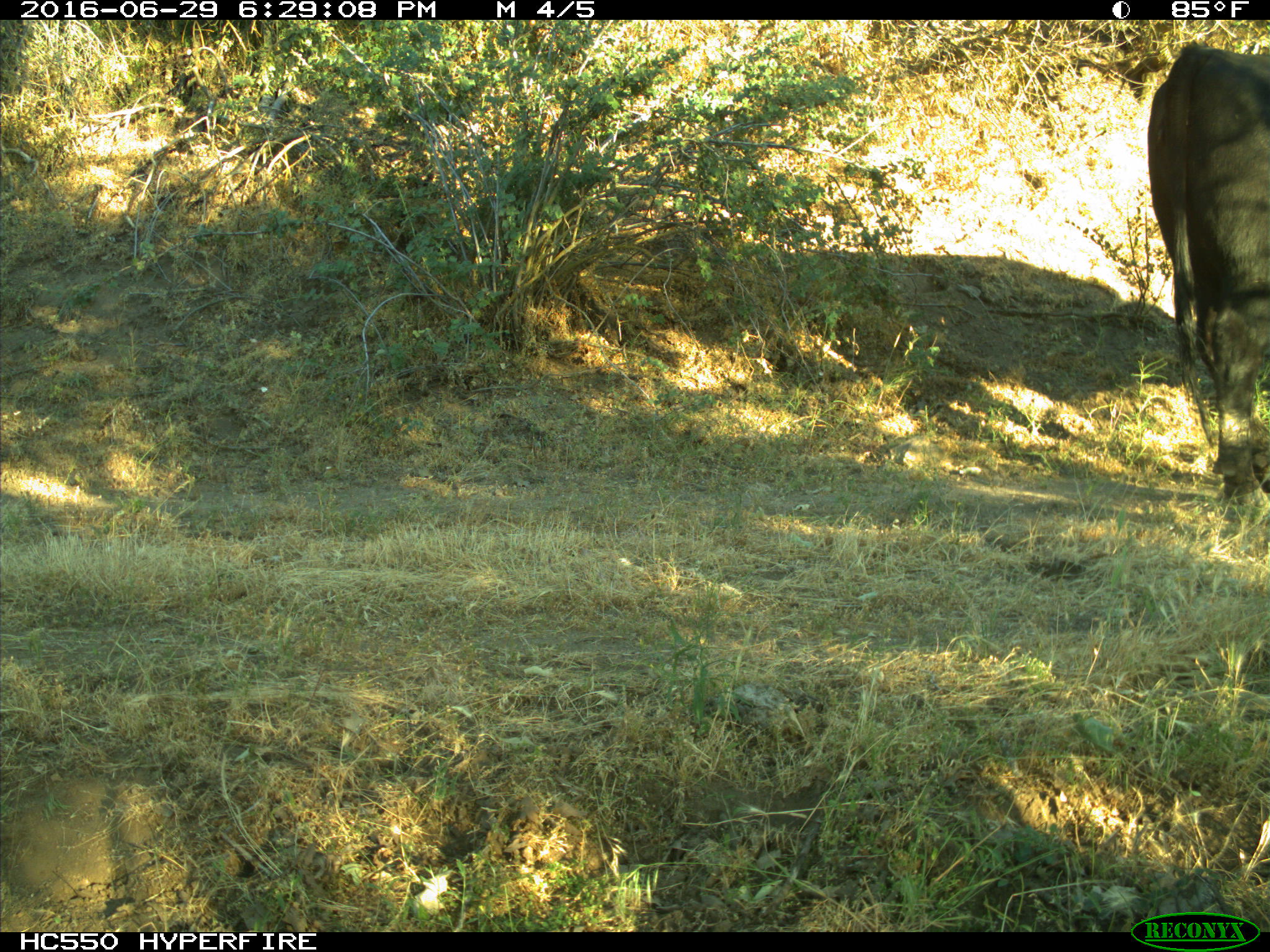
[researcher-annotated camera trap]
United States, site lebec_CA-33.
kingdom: Animalia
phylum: Chordata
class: Mammalia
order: Artiodactyla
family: Bovidae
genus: Bos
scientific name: Bos taurus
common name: domestic cow